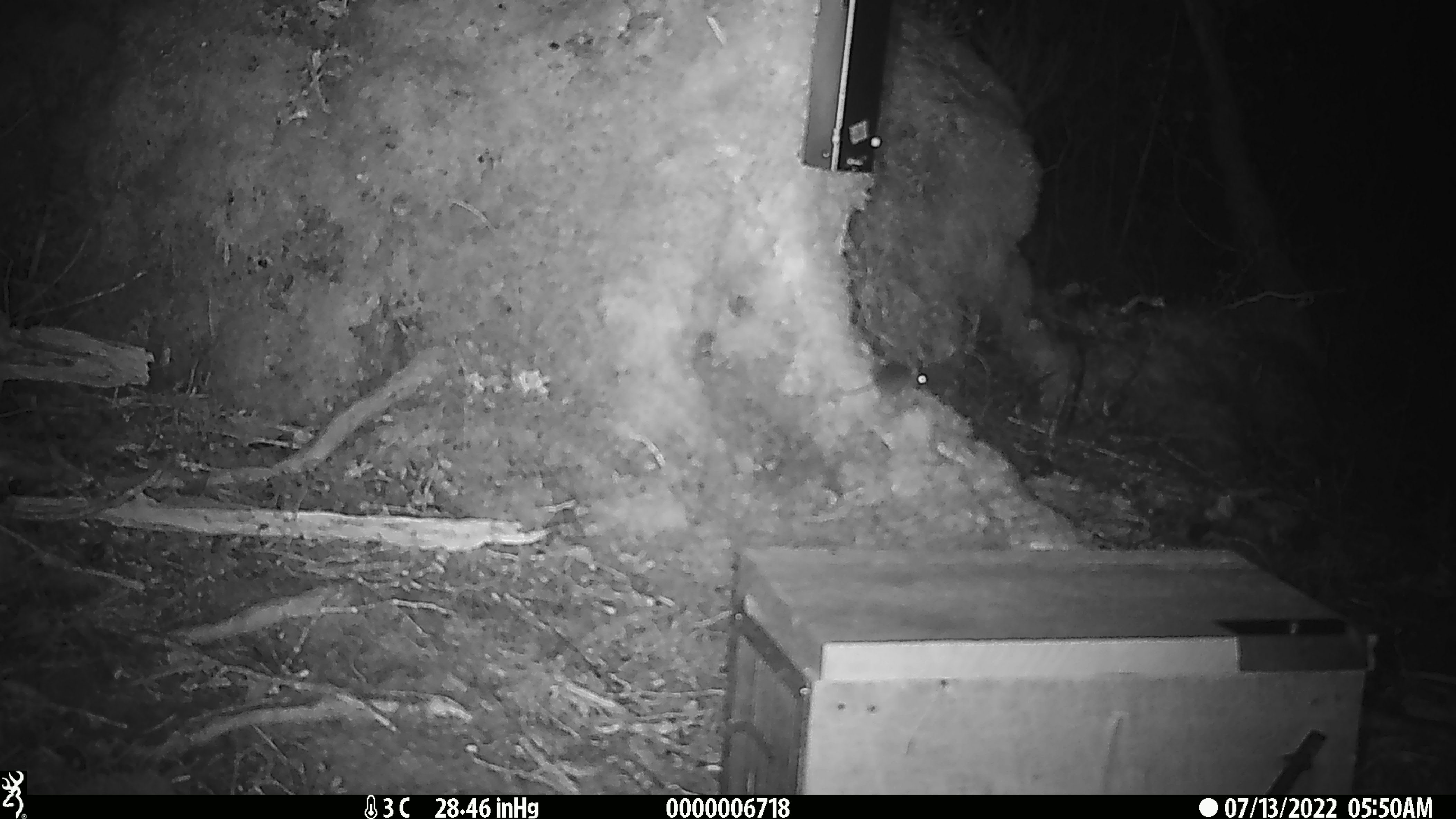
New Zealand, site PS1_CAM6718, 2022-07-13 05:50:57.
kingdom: Animalia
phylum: Chordata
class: Mammalia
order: Rodentia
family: Muridae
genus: Mus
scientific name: Mus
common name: mouse